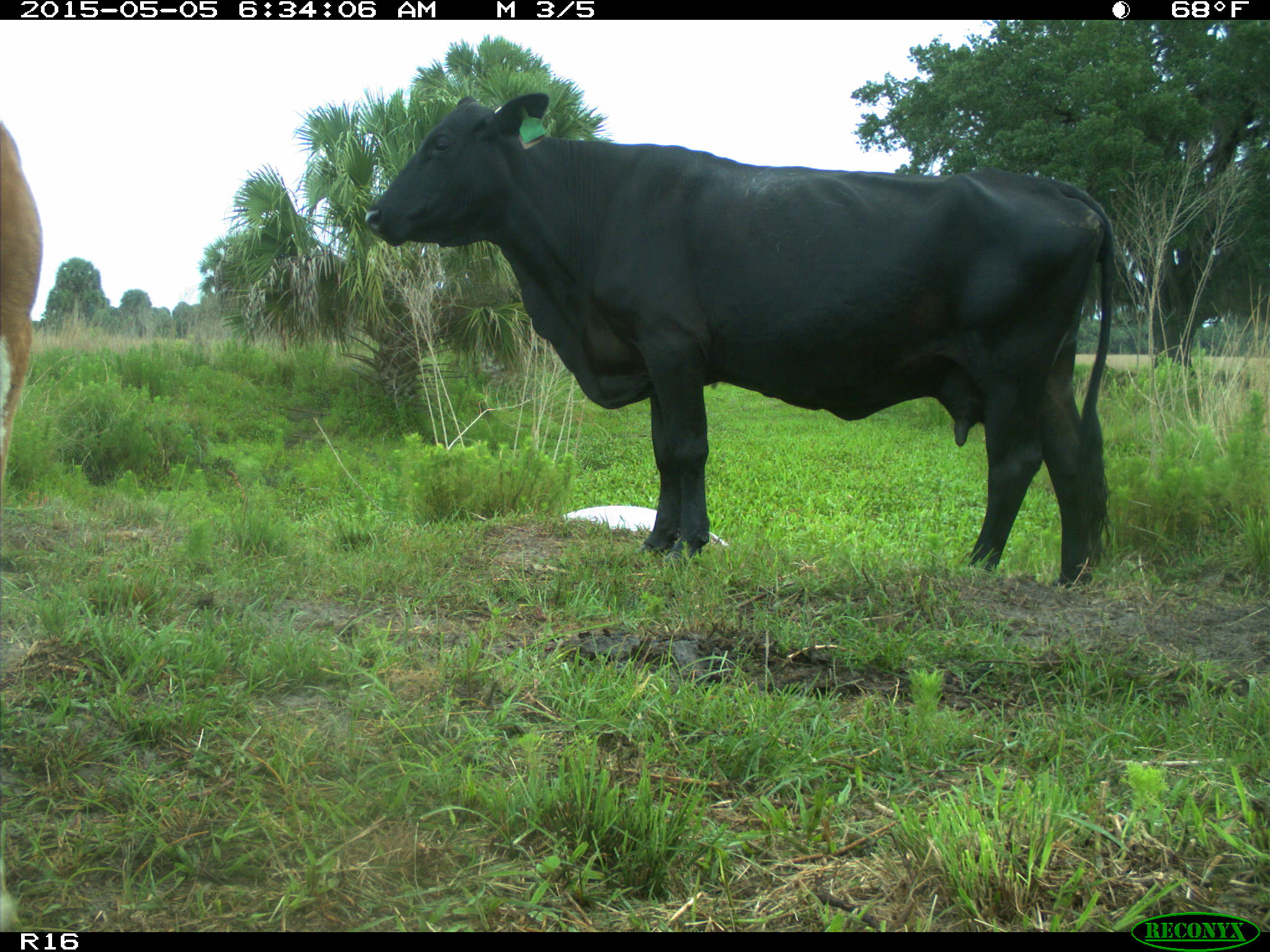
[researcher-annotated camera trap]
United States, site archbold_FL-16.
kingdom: Animalia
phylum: Chordata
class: Mammalia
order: Artiodactyla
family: Bovidae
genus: Bos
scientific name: Bos taurus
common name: domestic cow